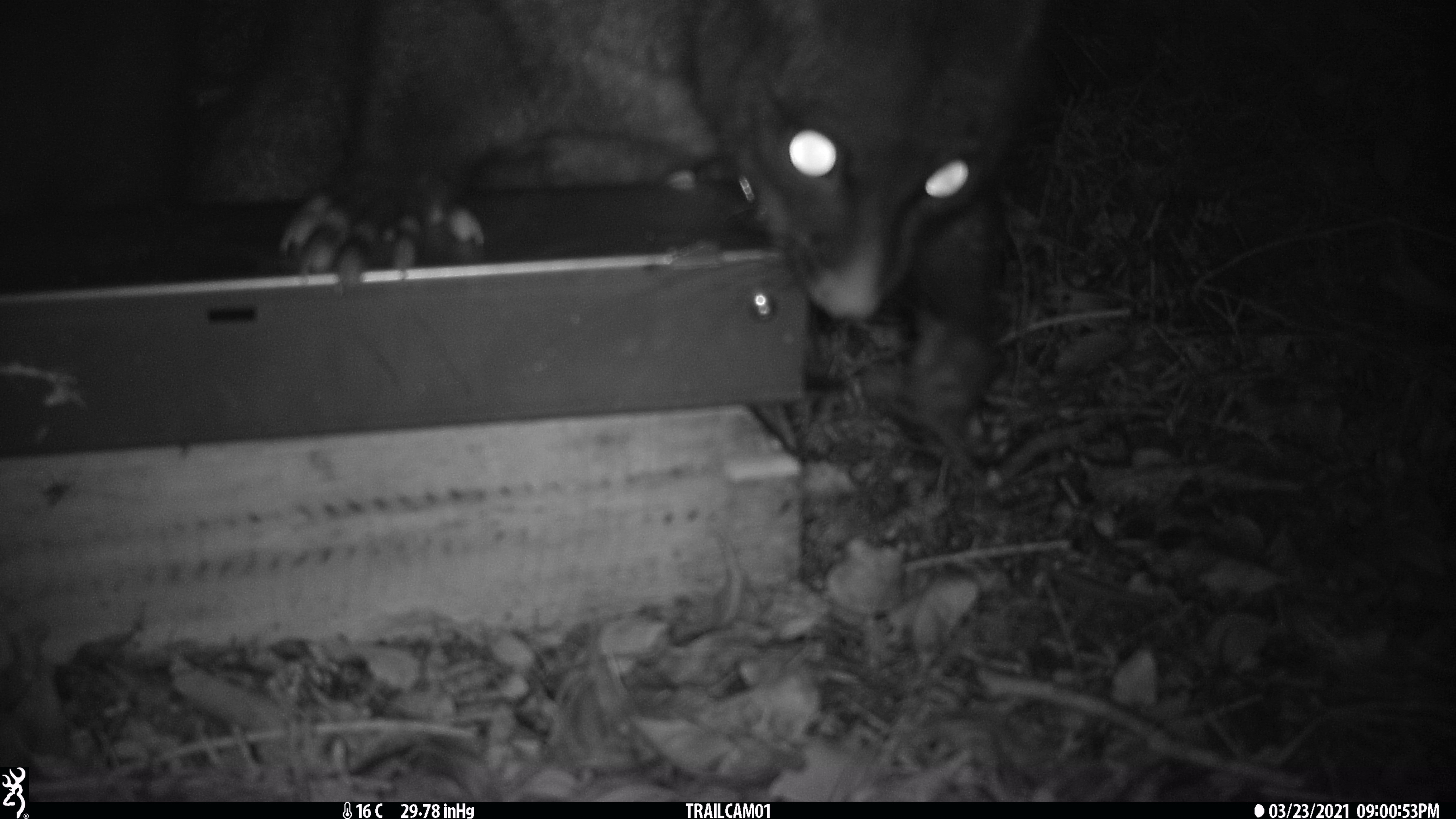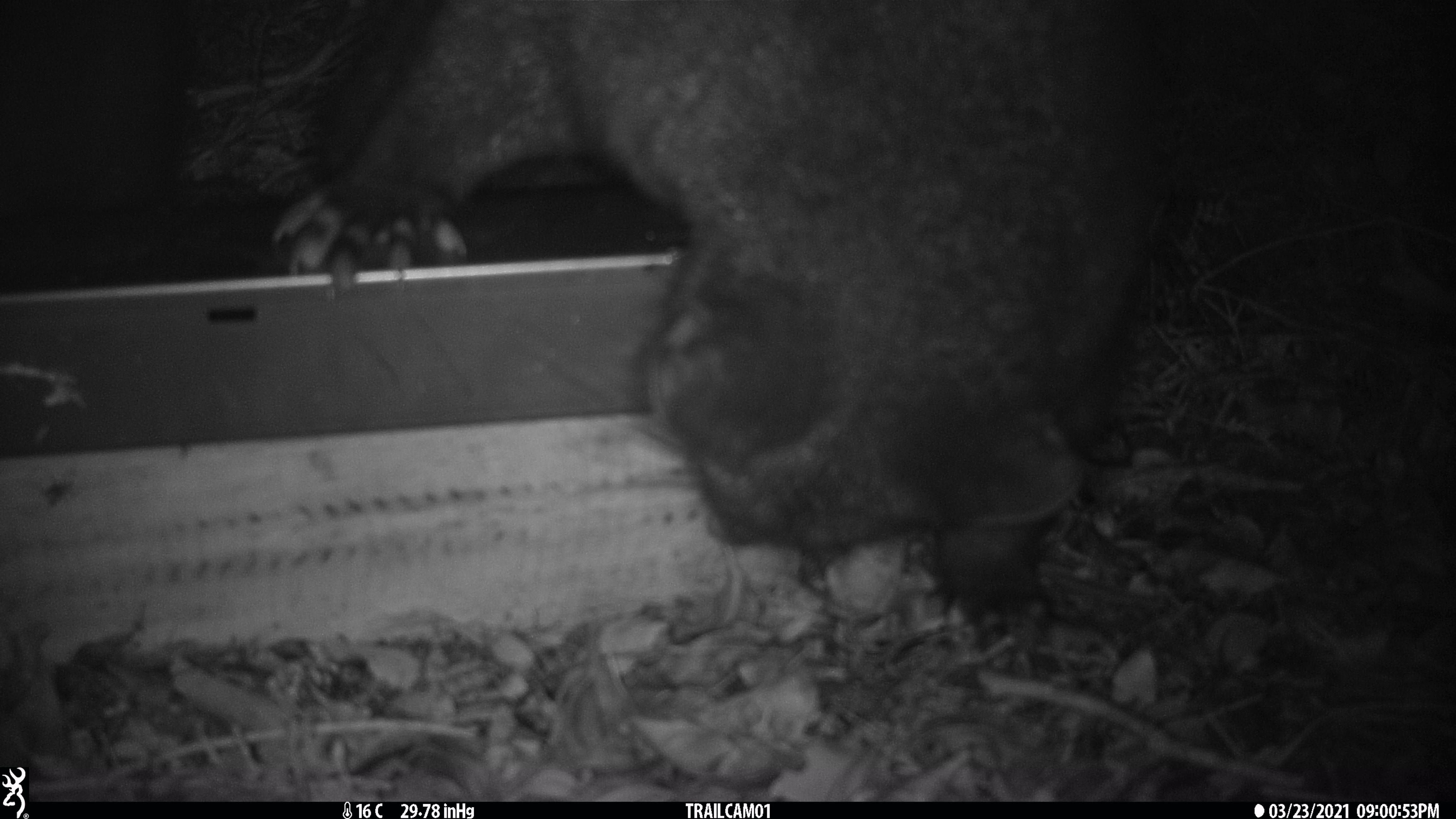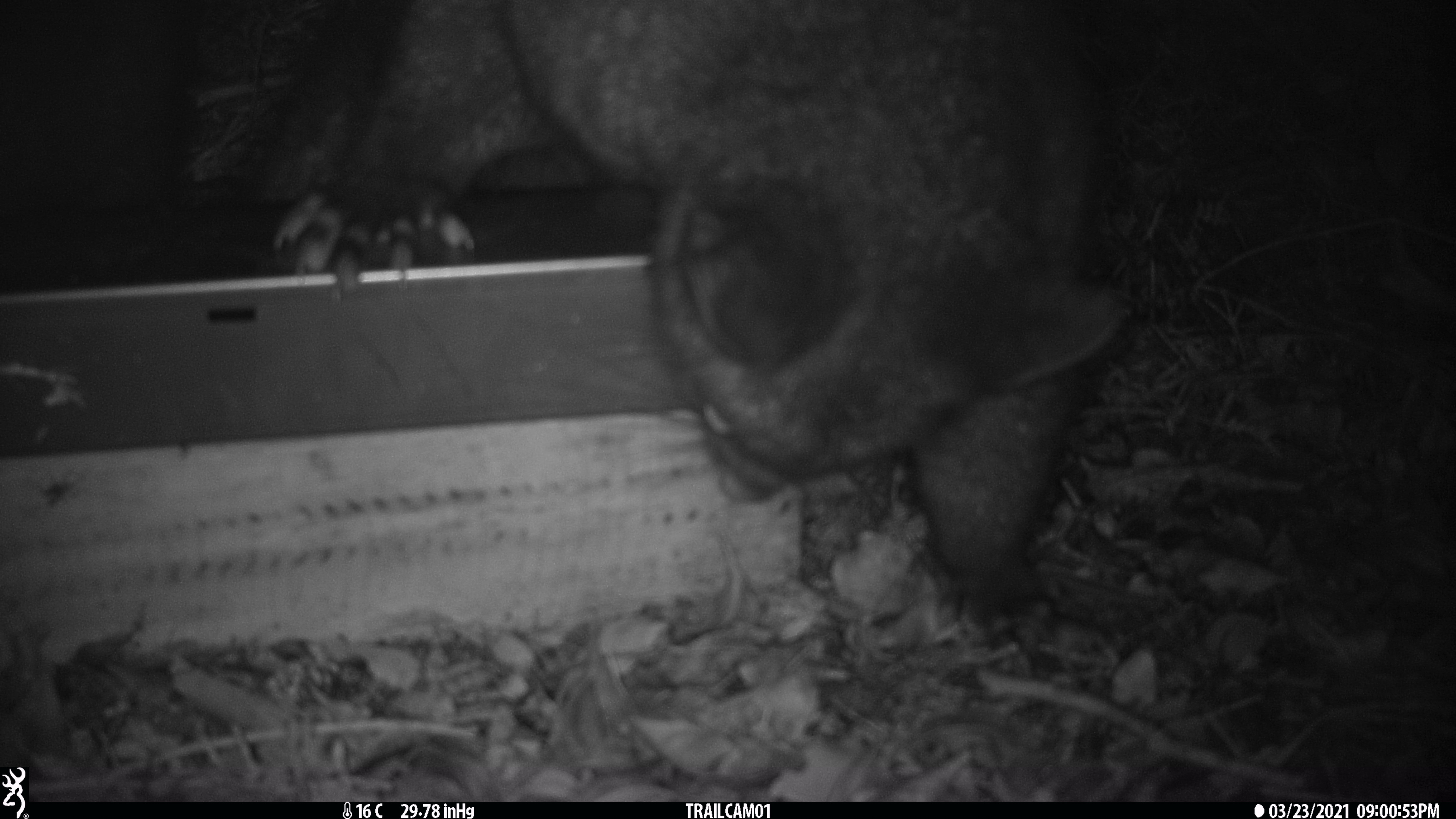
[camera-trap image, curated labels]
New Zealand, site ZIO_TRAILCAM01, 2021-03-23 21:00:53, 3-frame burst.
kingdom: Animalia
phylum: Chordata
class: Mammalia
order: Diprotodontia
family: Phalangeridae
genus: Trichosurus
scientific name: Trichosurus vulpecula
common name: common brushtail possum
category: possum